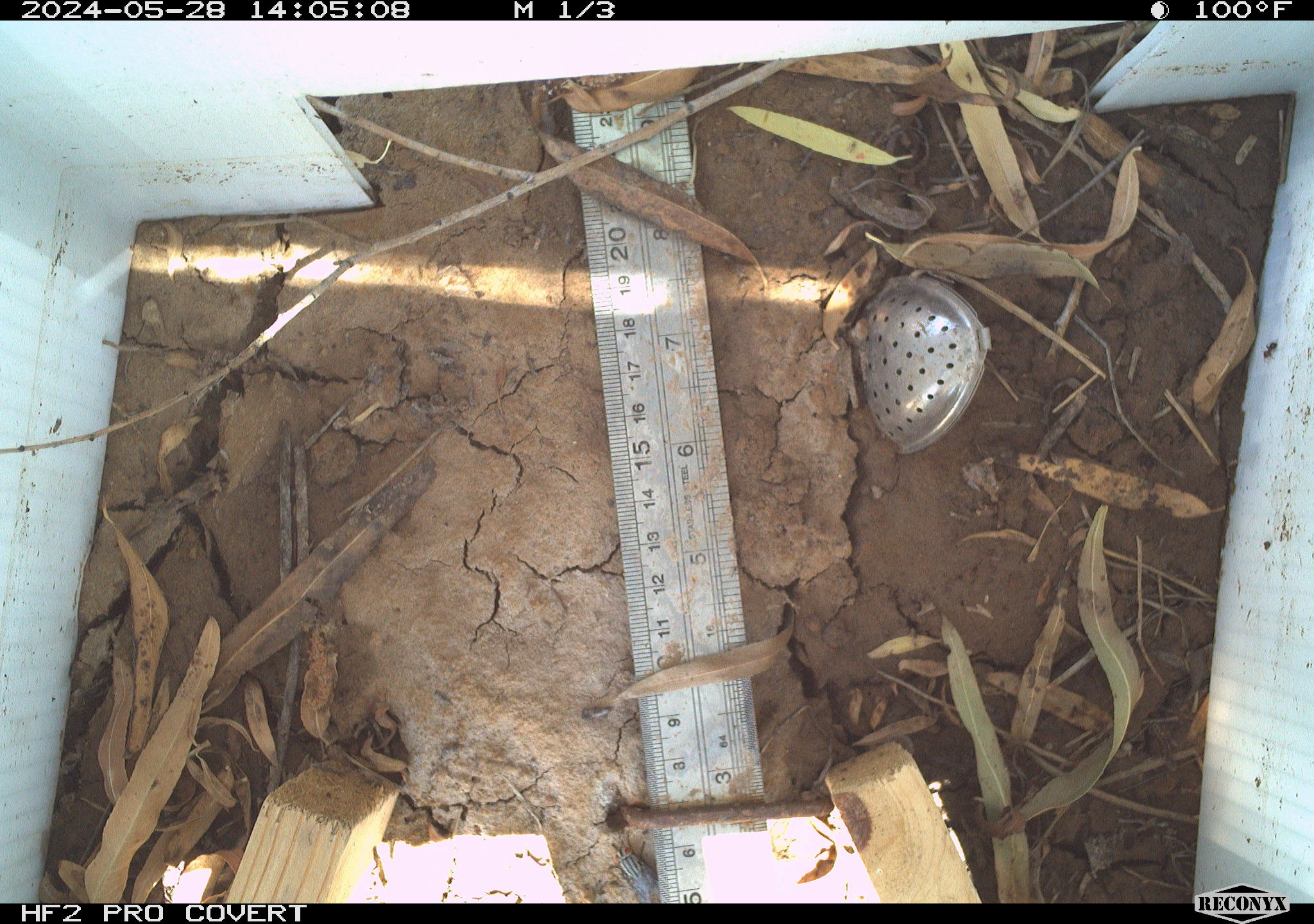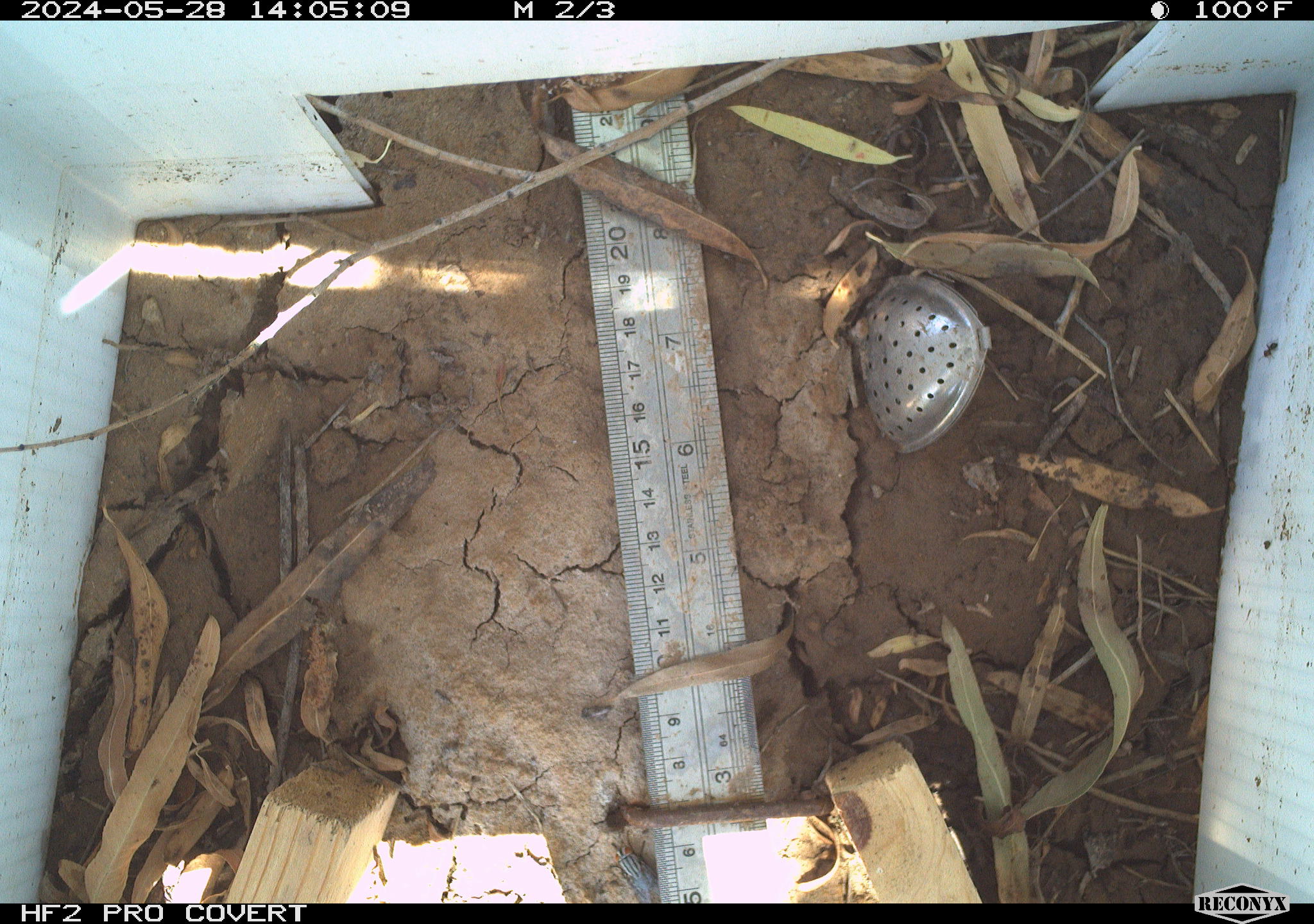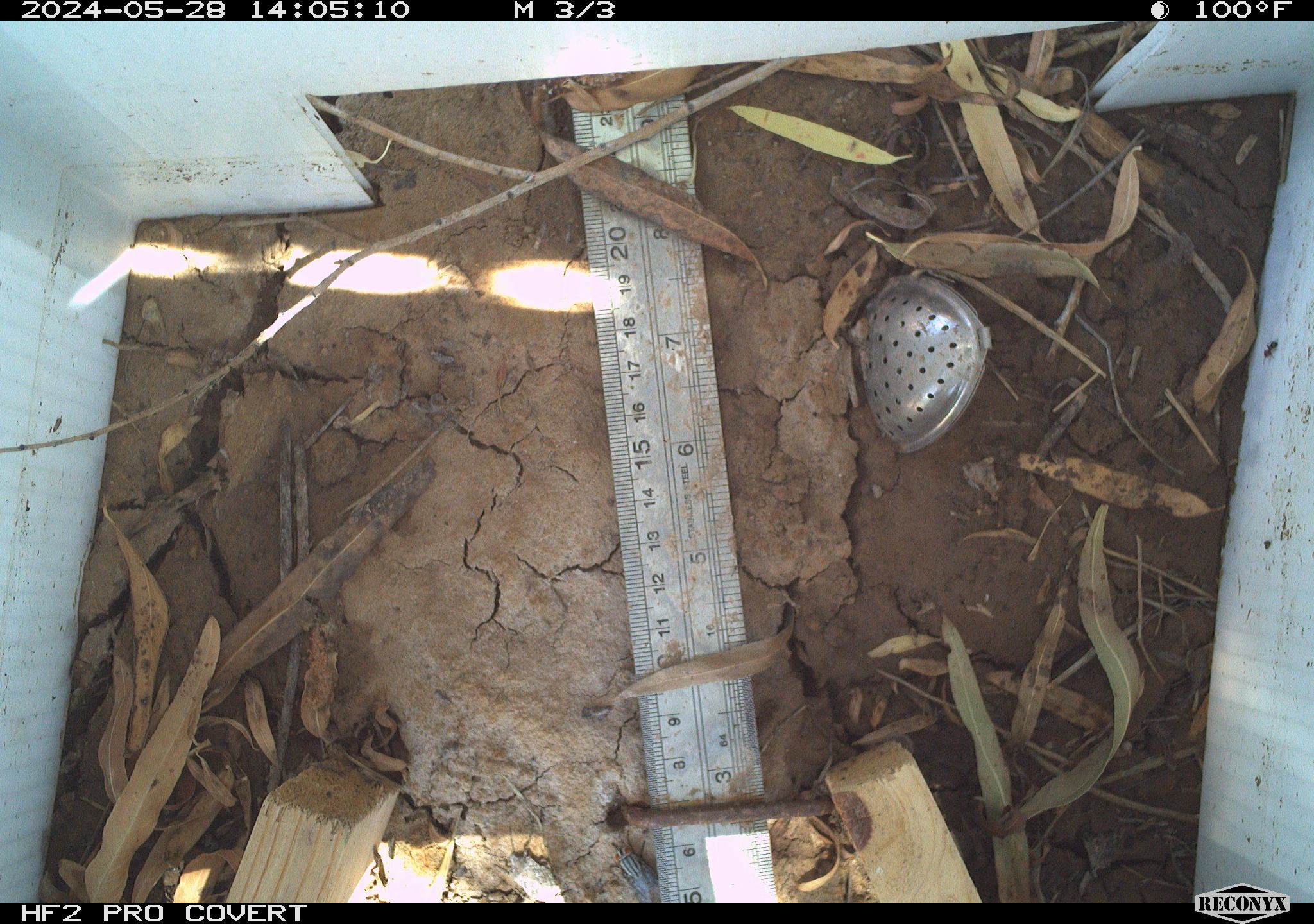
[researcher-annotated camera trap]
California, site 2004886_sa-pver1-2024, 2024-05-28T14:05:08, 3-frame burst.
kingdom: Animalia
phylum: Arthropoda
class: Malacostraca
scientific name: Malacostraca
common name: amphipods, crabs, isopods, krill, lobsters and shrimps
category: malacostracan